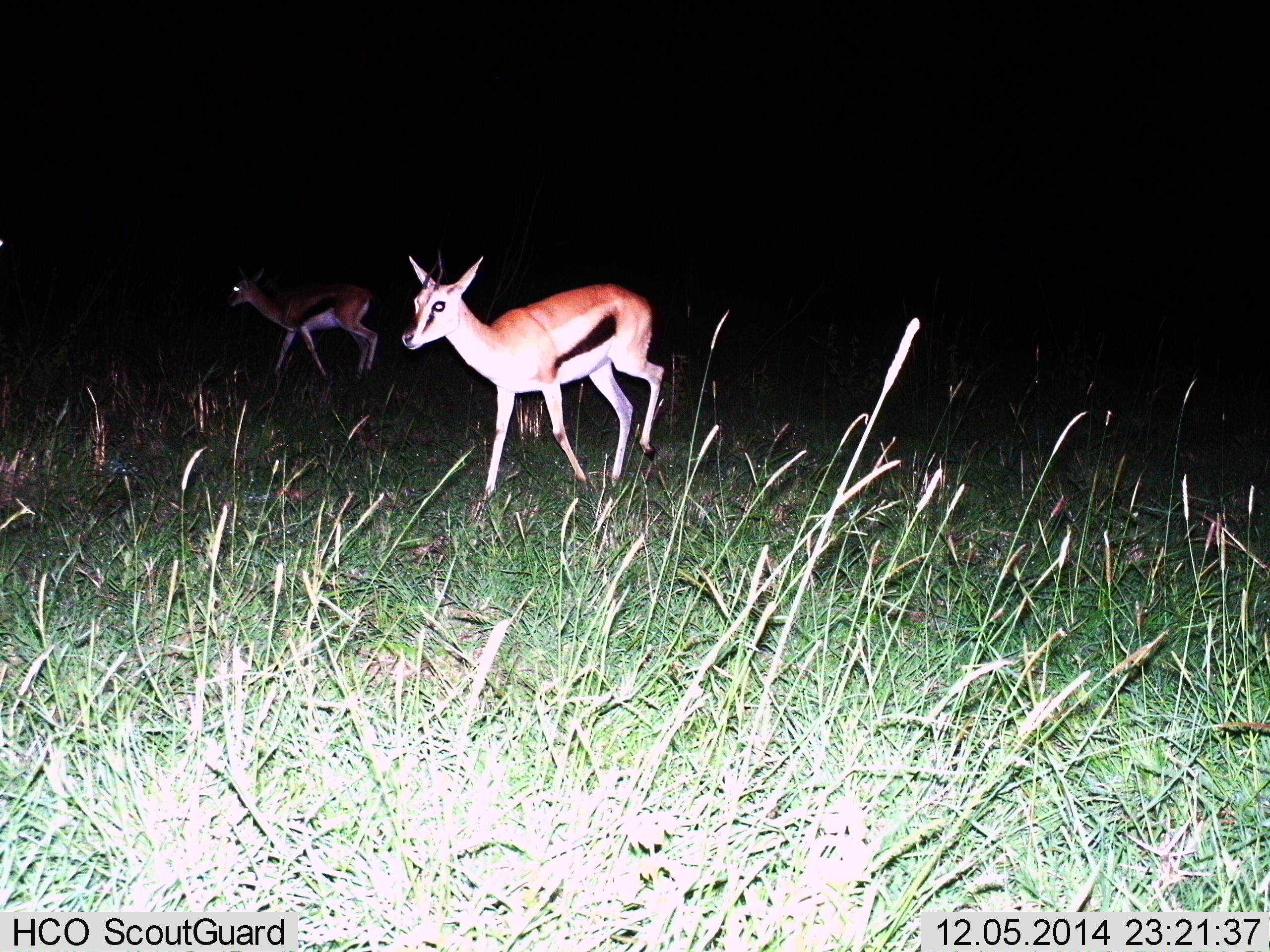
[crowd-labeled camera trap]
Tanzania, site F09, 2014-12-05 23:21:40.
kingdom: Animalia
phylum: Chordata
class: Mammalia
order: Artiodactyla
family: Bovidae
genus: Eudorcas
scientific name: Eudorcas thomsonii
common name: thomson's gazelle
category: gazellethomsons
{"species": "gazellethomsons (thomson's gazelle) (Eudorcas thomsonii)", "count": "2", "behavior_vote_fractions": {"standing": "20%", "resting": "0%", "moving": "90%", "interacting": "0%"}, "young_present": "0%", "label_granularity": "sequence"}